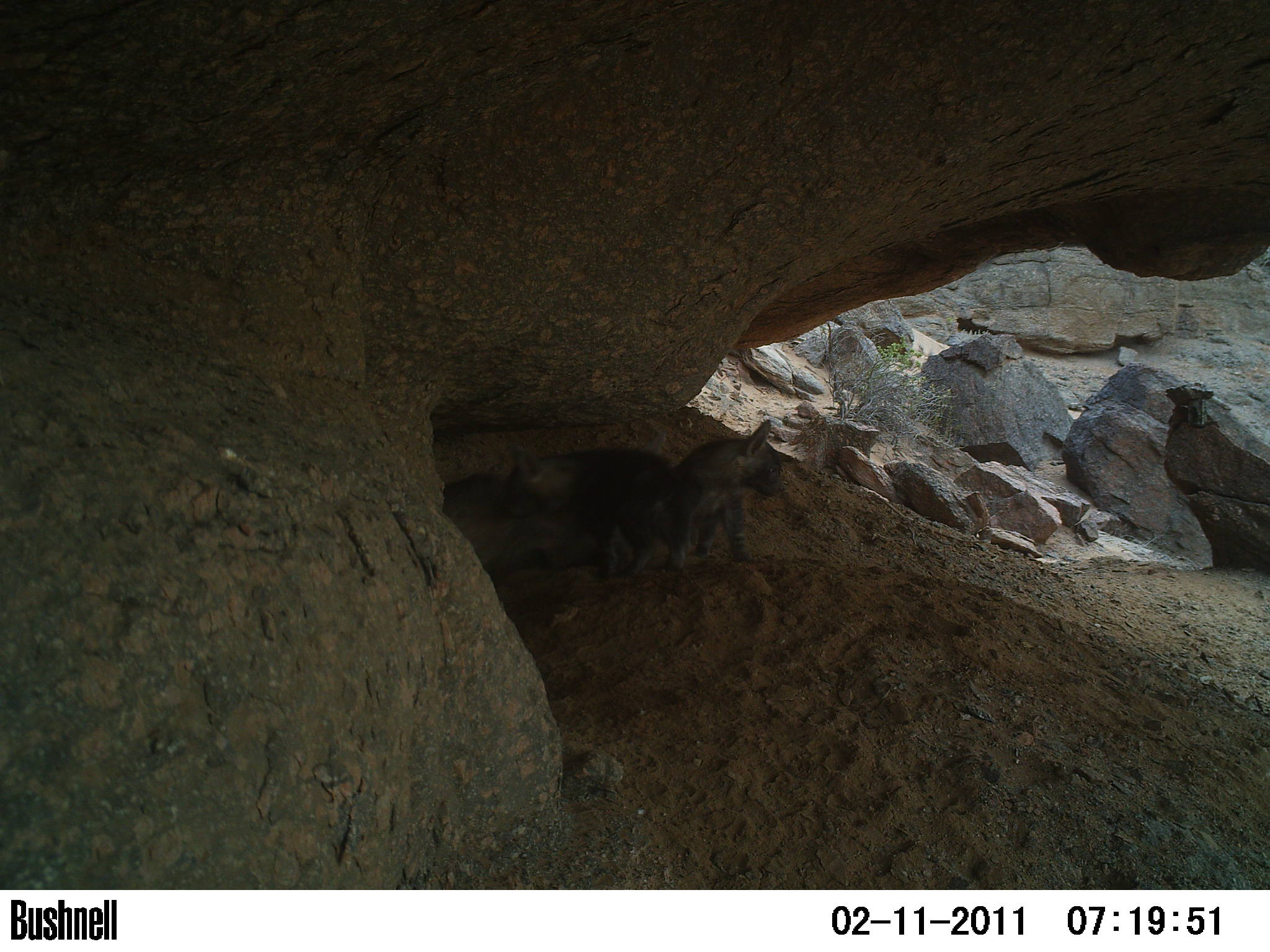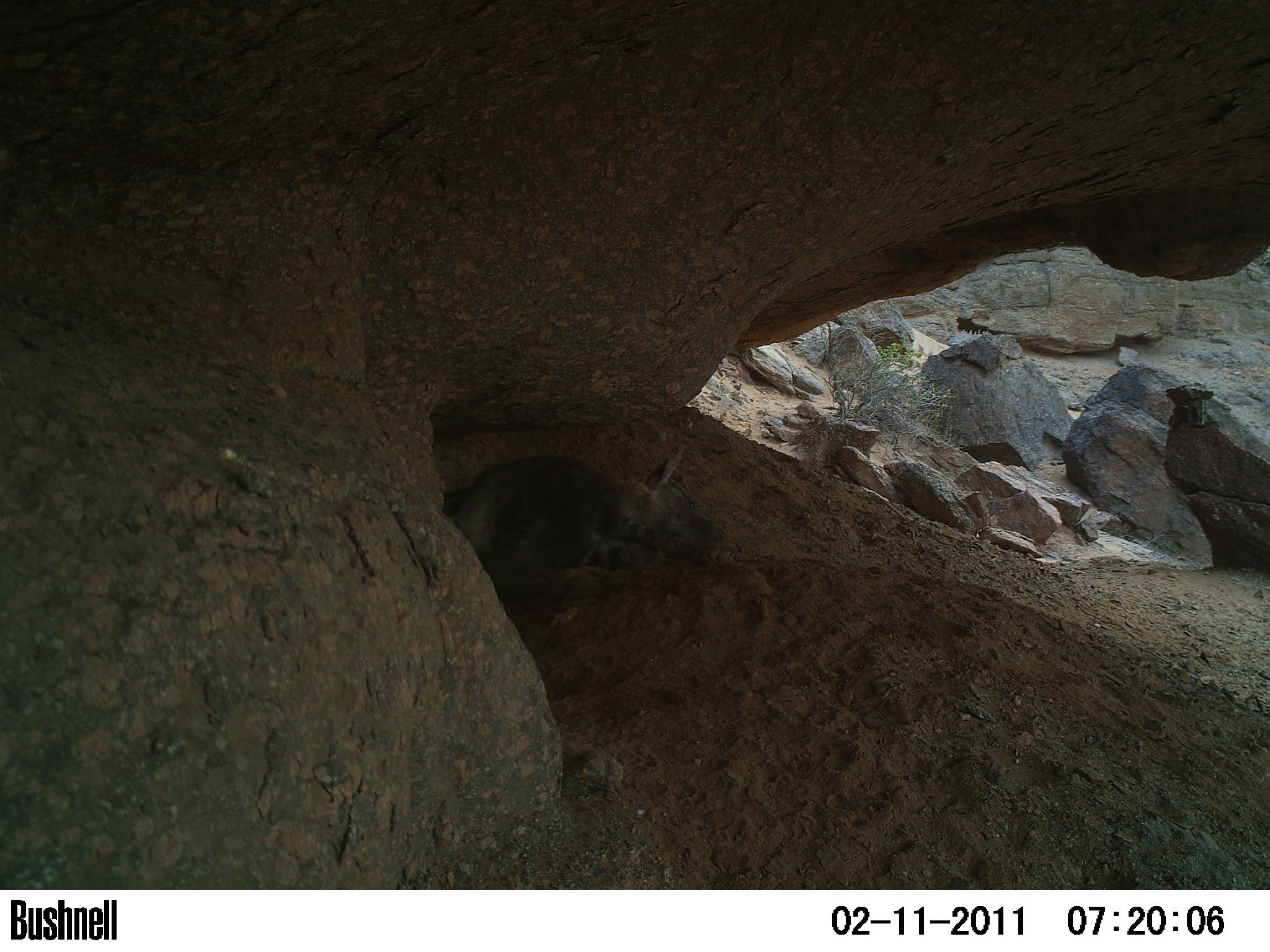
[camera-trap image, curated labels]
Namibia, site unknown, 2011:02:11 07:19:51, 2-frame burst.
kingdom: Animalia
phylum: Chordata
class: Mammalia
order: Carnivora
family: Hyaenidae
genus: Parahyaena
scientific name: Parahyaena brunnea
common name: brown hyena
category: hyaena brunnea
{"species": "hyaena brunnea (brown hyena) (Parahyaena brunnea)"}